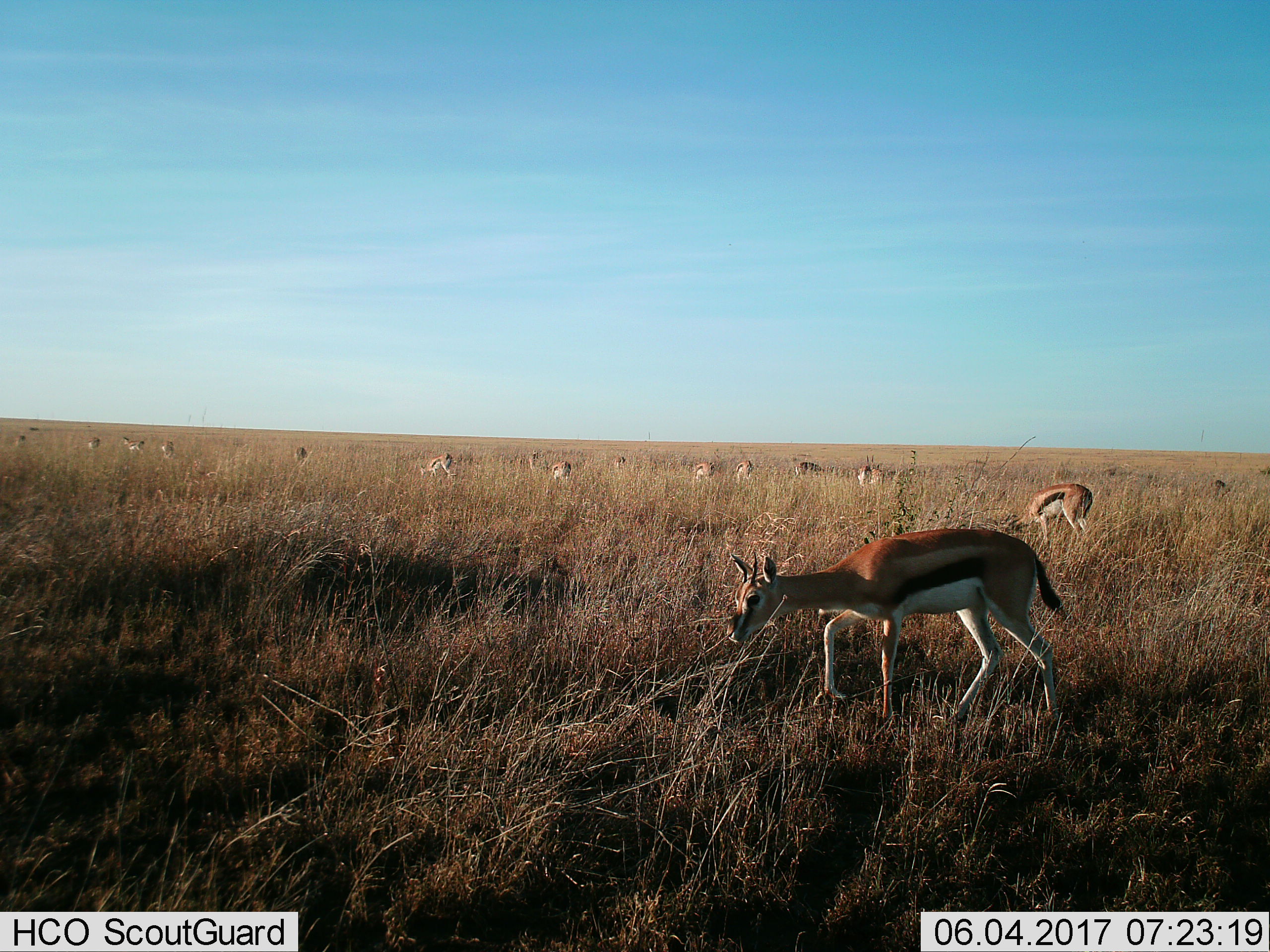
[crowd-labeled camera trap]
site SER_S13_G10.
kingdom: Animalia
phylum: Chordata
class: Mammalia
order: Artiodactyla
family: Bovidae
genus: Eudorcas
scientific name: Eudorcas thomsonii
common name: thomson's gazelle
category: gazellethomsons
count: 11-50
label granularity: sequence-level